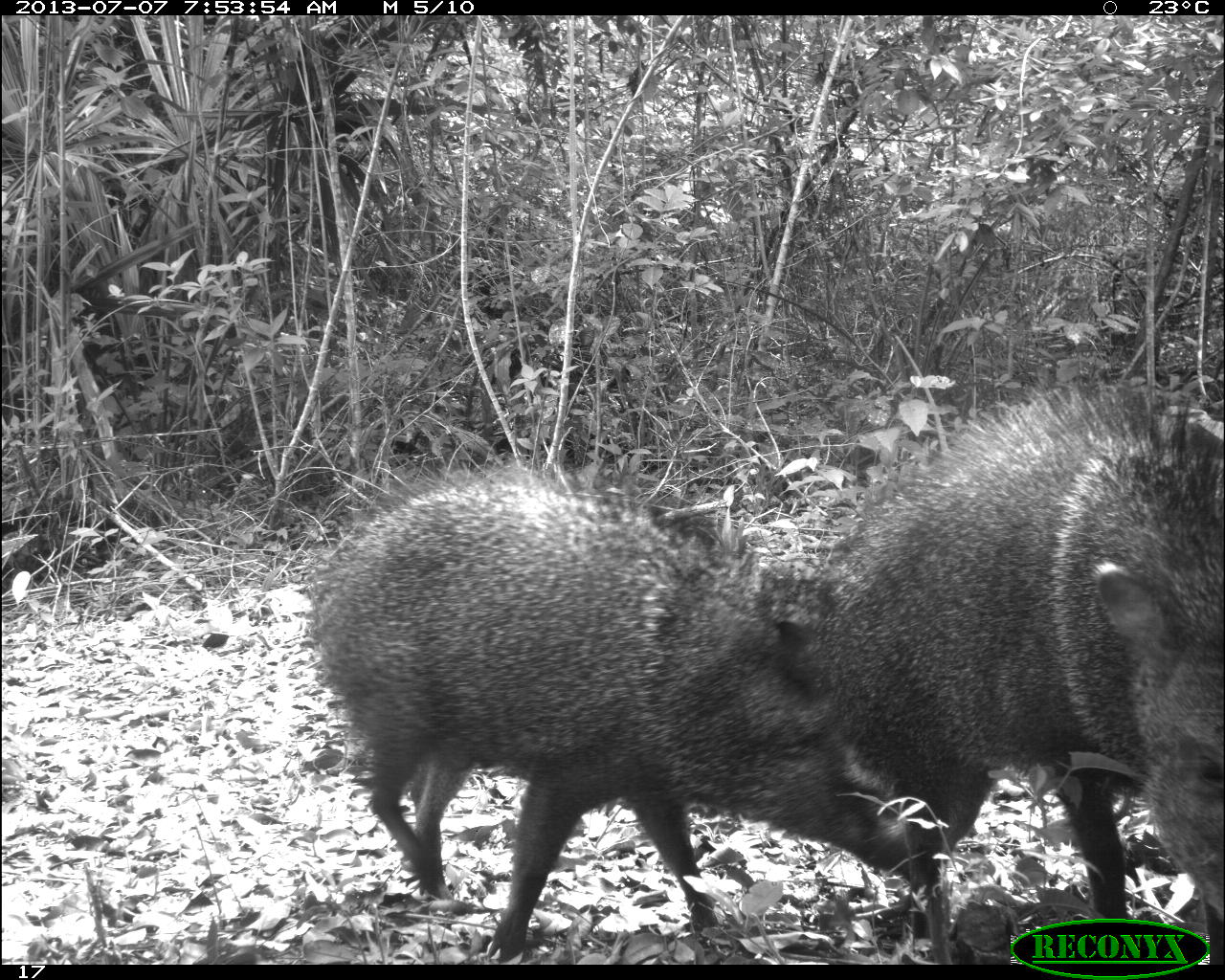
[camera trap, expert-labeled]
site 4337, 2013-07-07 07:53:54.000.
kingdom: Animalia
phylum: Chordata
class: Mammalia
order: Artiodactyla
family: Tayassuidae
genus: Pecari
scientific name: Pecari tajacu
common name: collared peccary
Pecari tajacu (collared peccary), count 2.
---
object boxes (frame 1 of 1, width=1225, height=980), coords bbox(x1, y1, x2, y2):
pecari tajacu: bbox(310, 467, 916, 960); bbox(822, 369, 1225, 960)